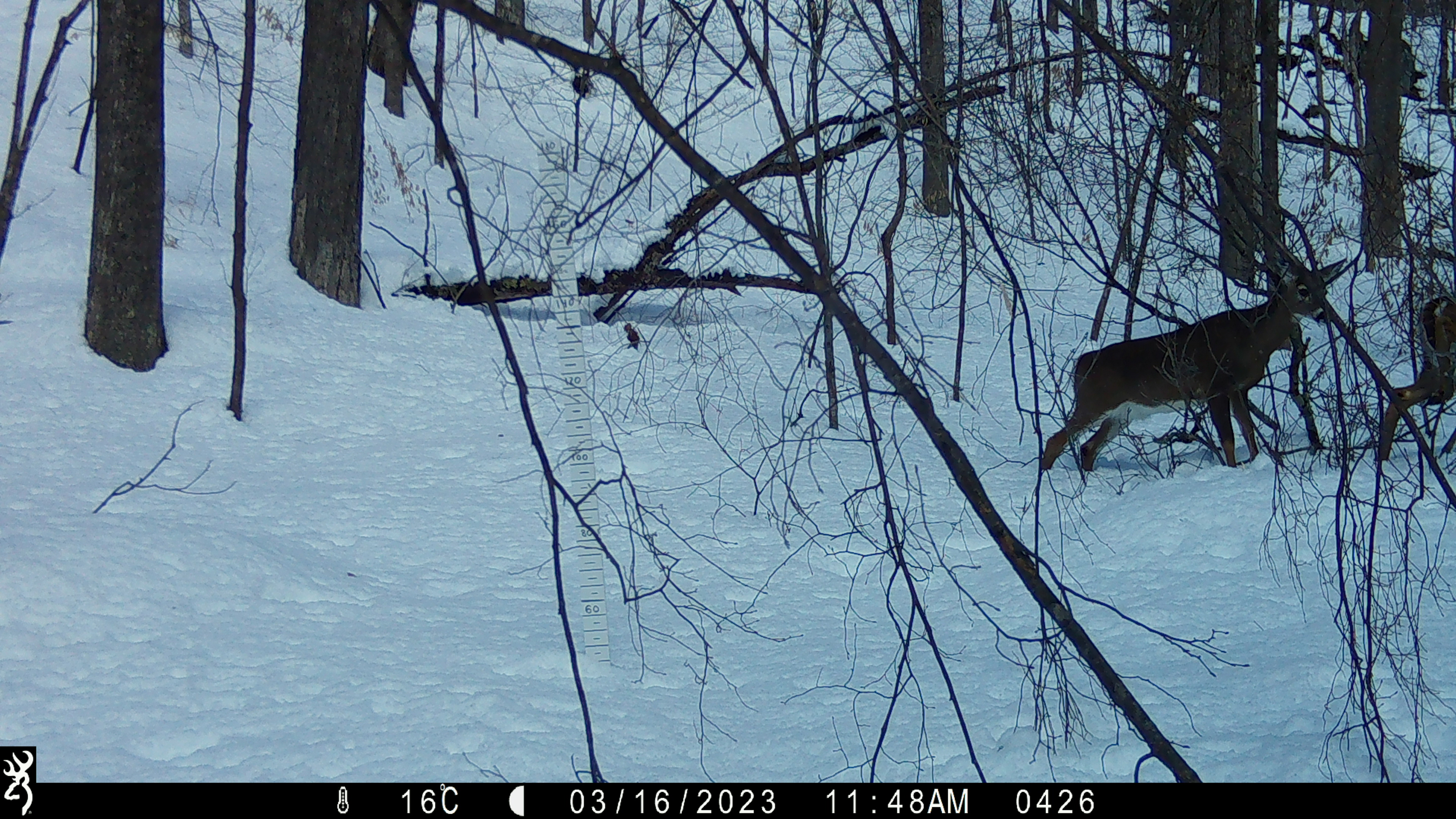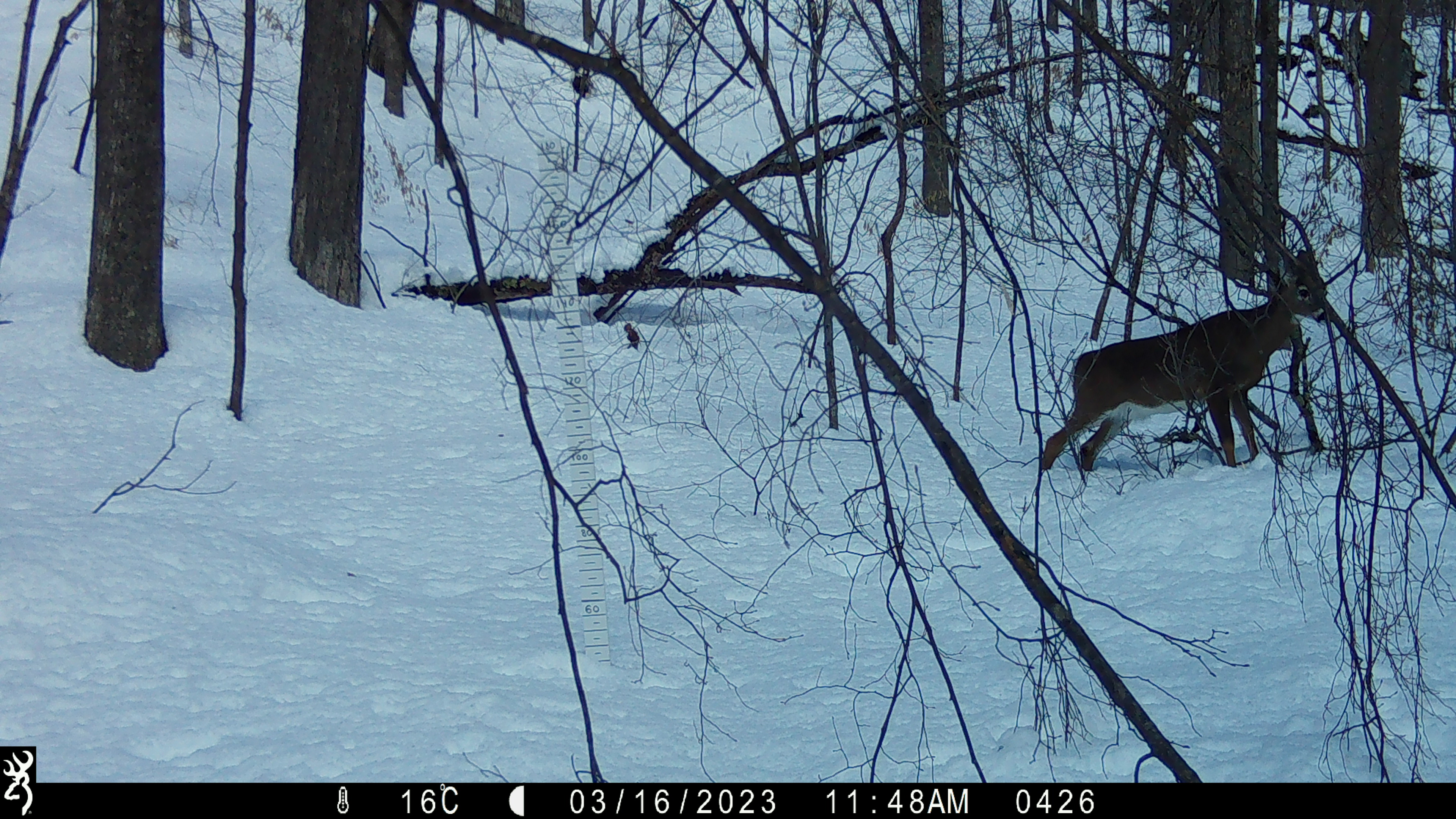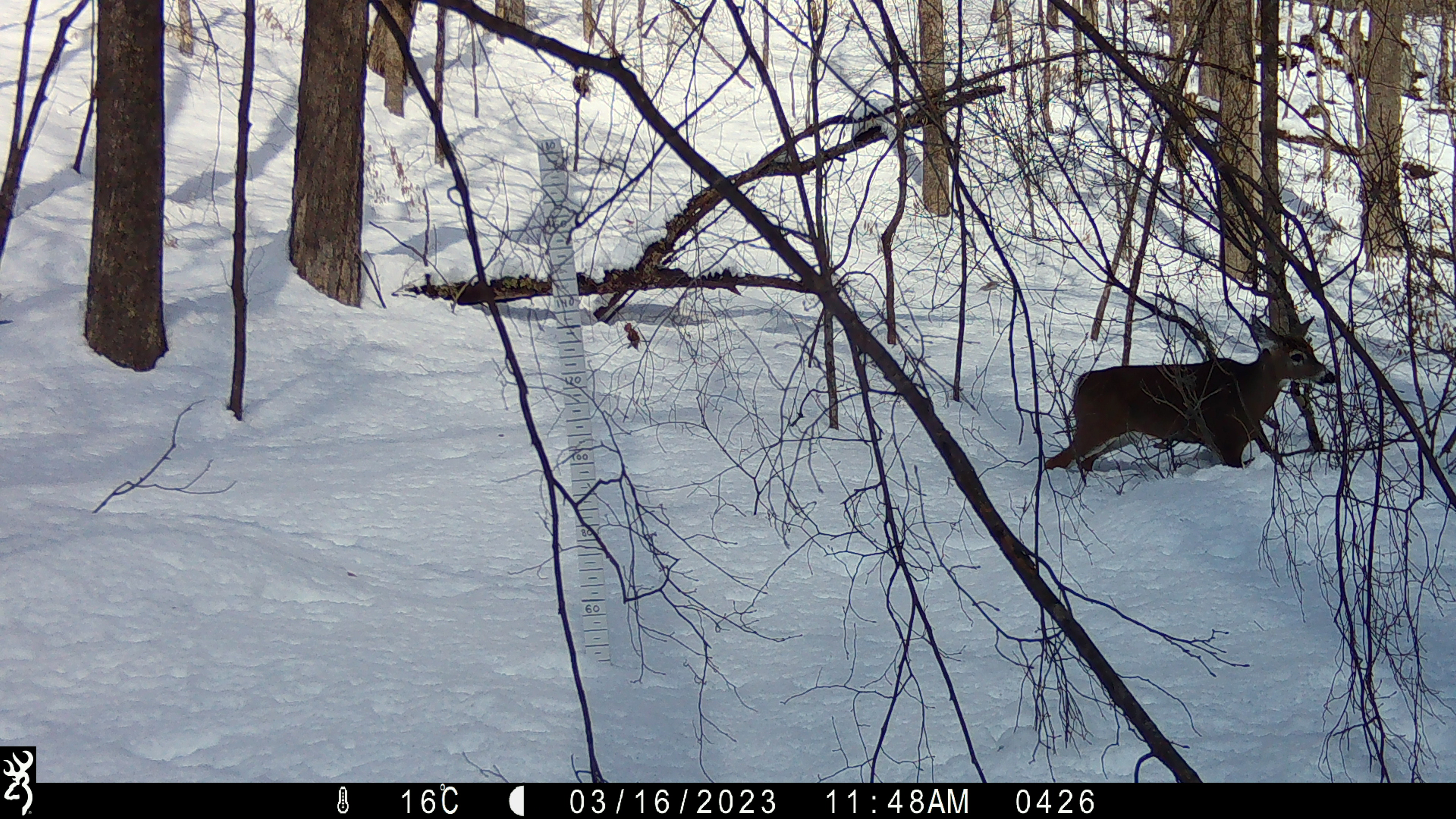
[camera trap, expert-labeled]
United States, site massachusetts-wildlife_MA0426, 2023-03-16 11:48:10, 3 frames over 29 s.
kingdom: Animalia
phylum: Chordata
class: Mammalia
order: Artiodactyla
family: Cervidae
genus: Odocoileus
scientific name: Odocoileus virginianus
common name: white-tailed deer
White-tailed deer (Odocoileus virginianus).